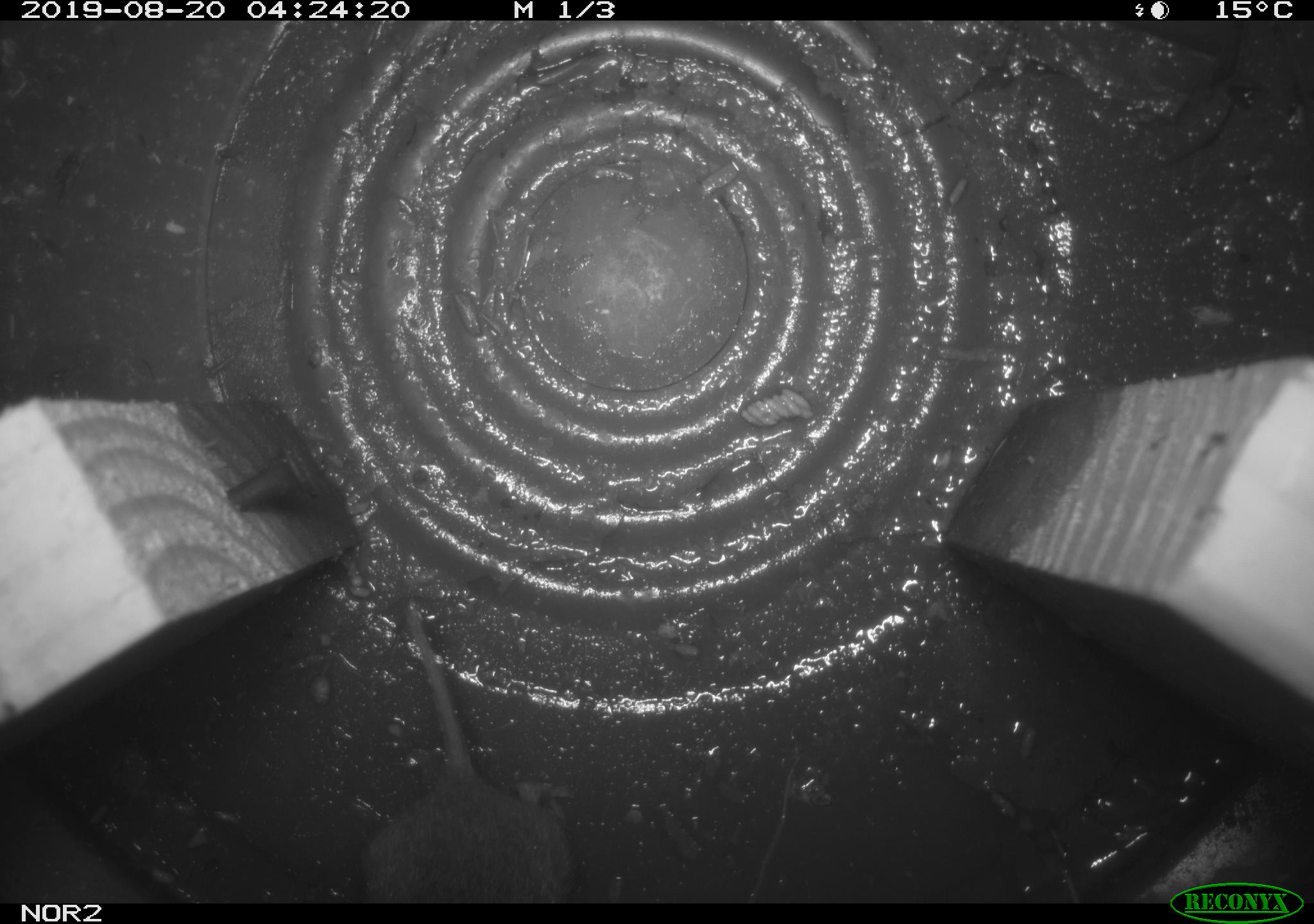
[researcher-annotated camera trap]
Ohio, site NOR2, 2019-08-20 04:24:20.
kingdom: Animalia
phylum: Chordata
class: Mammalia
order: Rodentia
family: Cricetidae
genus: Microtus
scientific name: Microtus pennsylvanicus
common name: meadow vole